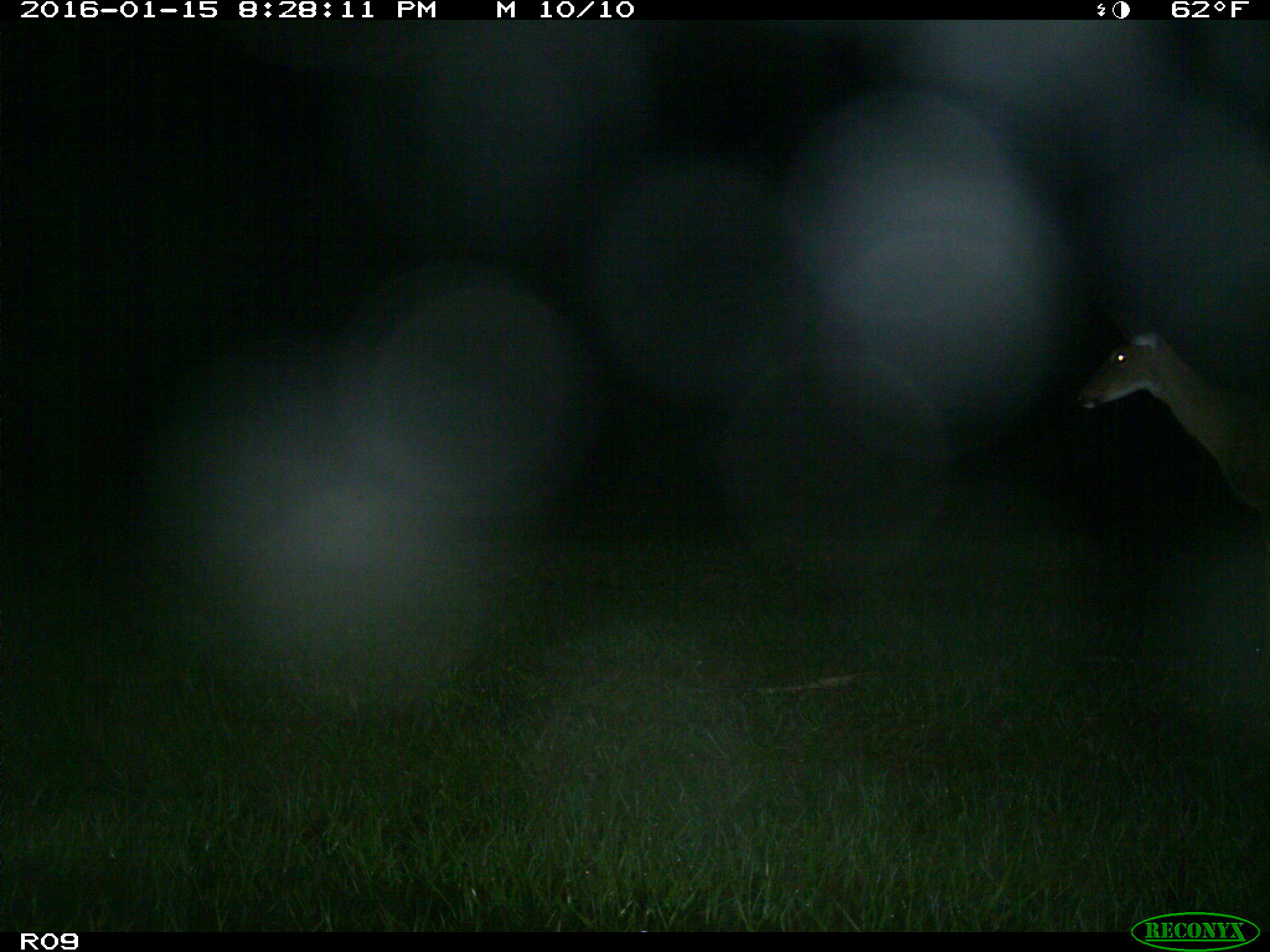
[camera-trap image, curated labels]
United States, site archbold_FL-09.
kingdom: Animalia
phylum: Chordata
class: Mammalia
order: Artiodactyla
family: Cervidae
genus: Odocoileus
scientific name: Odocoileus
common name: deer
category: unidentified deer